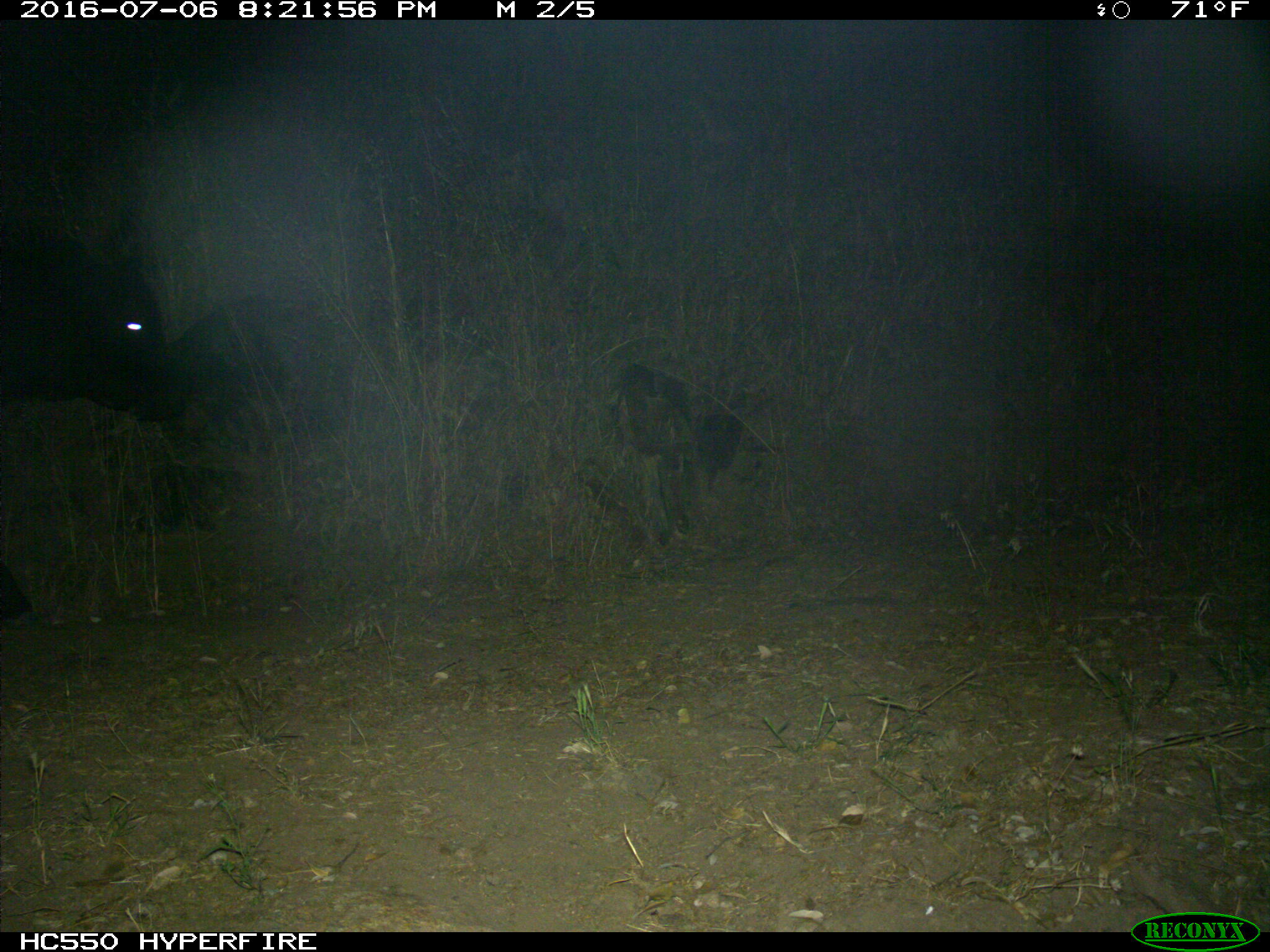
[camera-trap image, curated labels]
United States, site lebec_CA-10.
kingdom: Animalia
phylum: Chordata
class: Mammalia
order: Artiodactyla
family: Bovidae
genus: Bos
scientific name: Bos taurus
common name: domestic cow